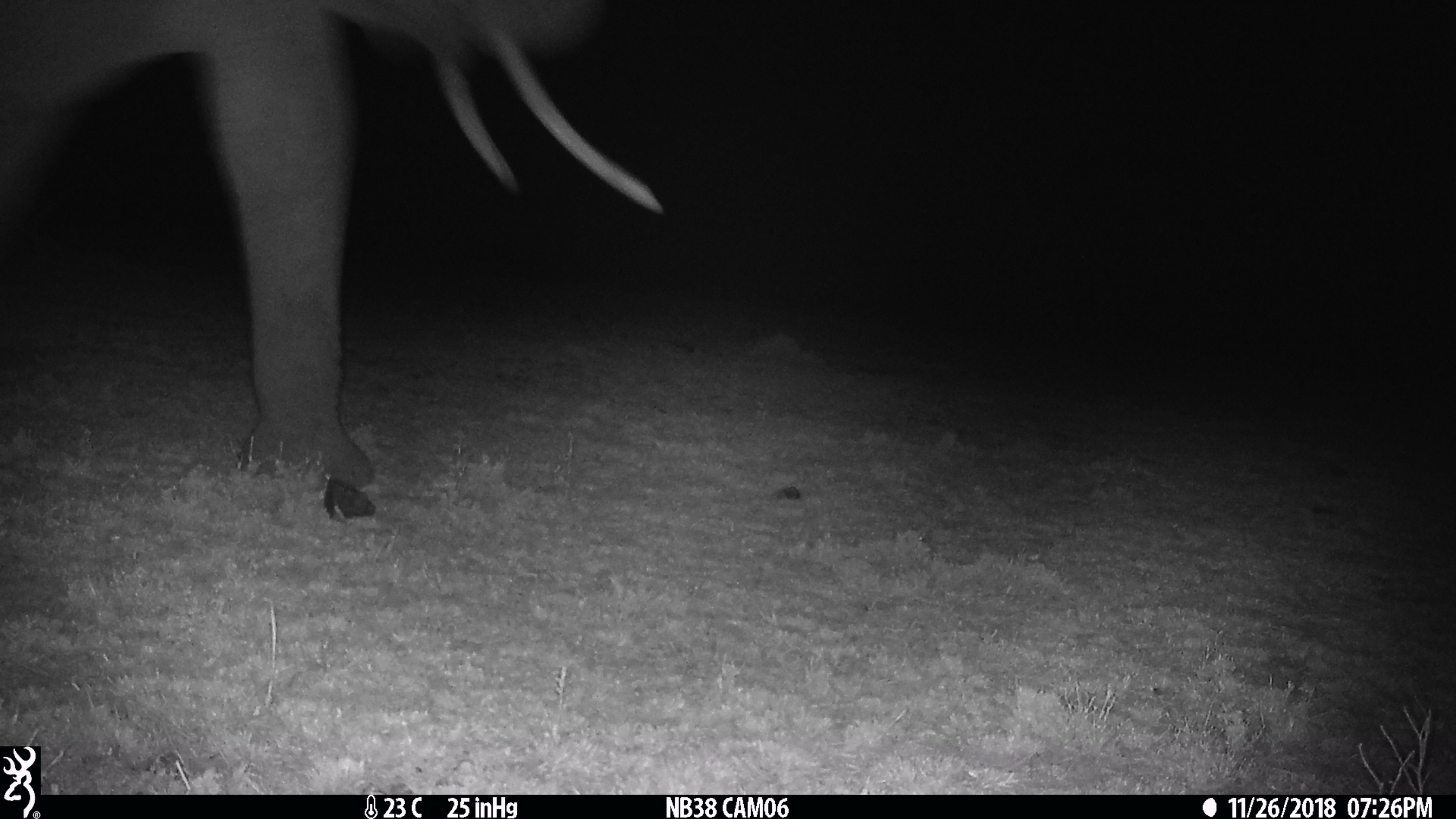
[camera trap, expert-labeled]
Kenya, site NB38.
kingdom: Animalia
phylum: Chordata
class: Mammalia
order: Proboscidea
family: Elephantidae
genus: Loxodonta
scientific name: Loxodonta africana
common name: elephant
Elephant (Loxodonta africana).